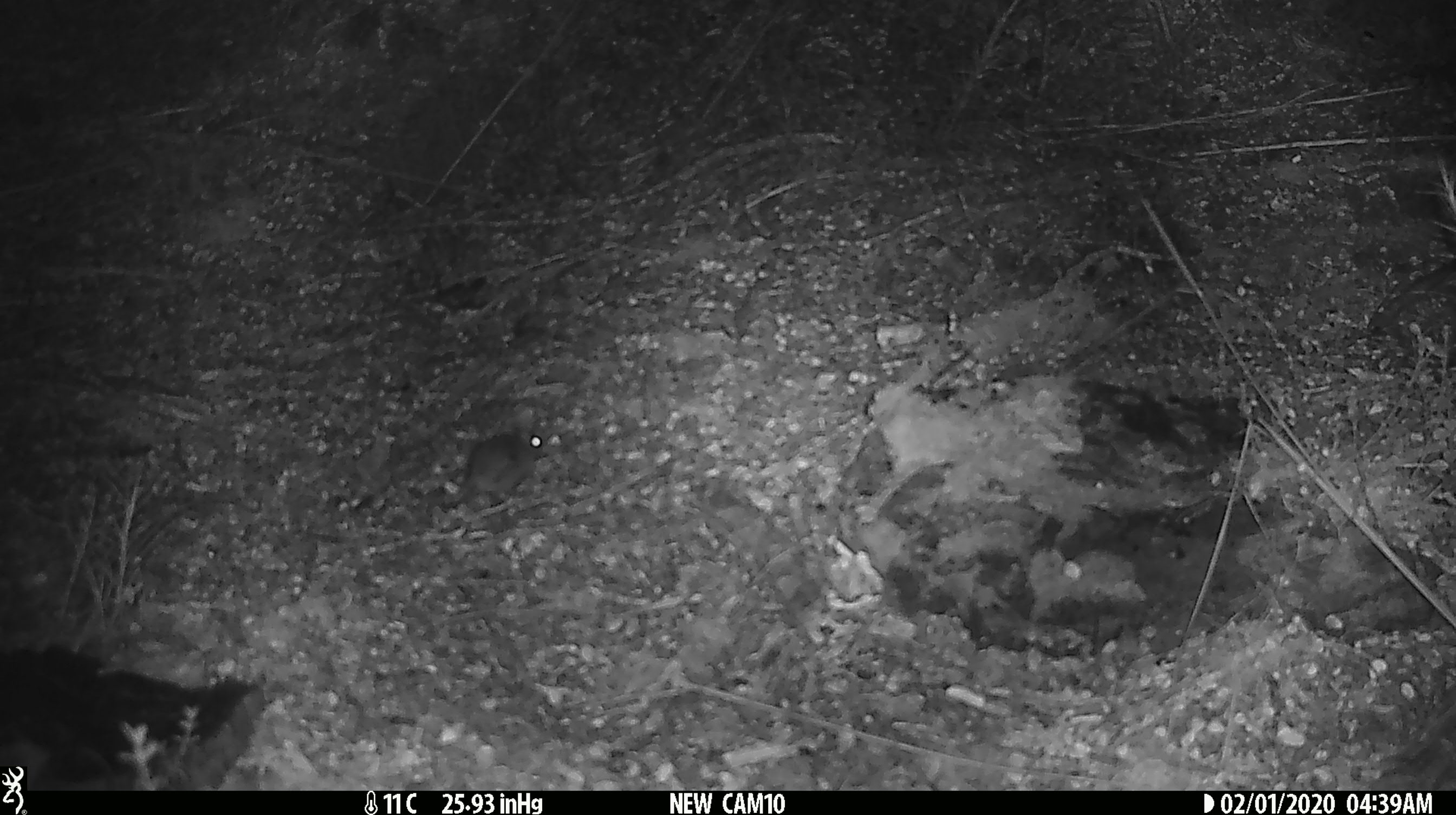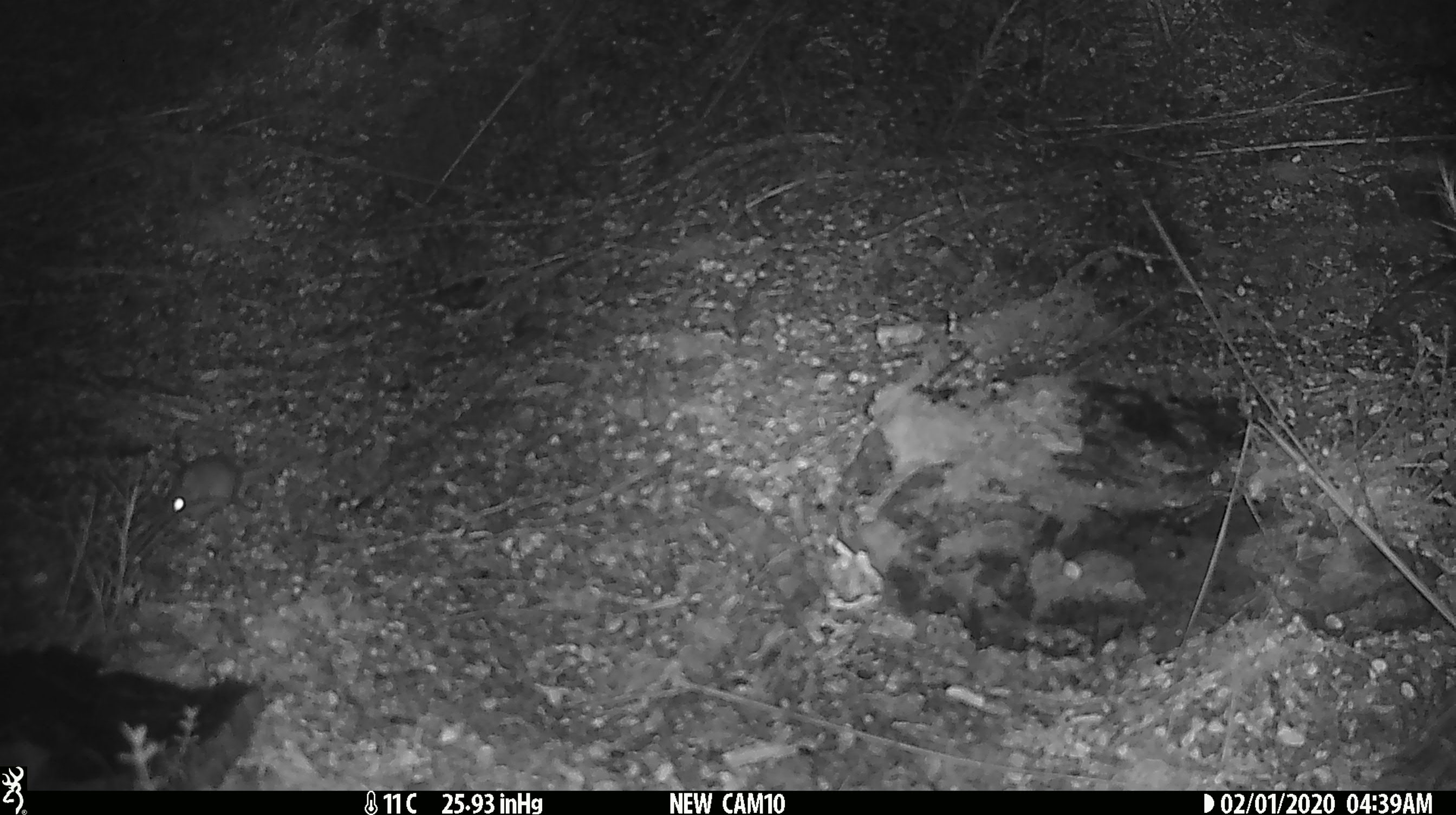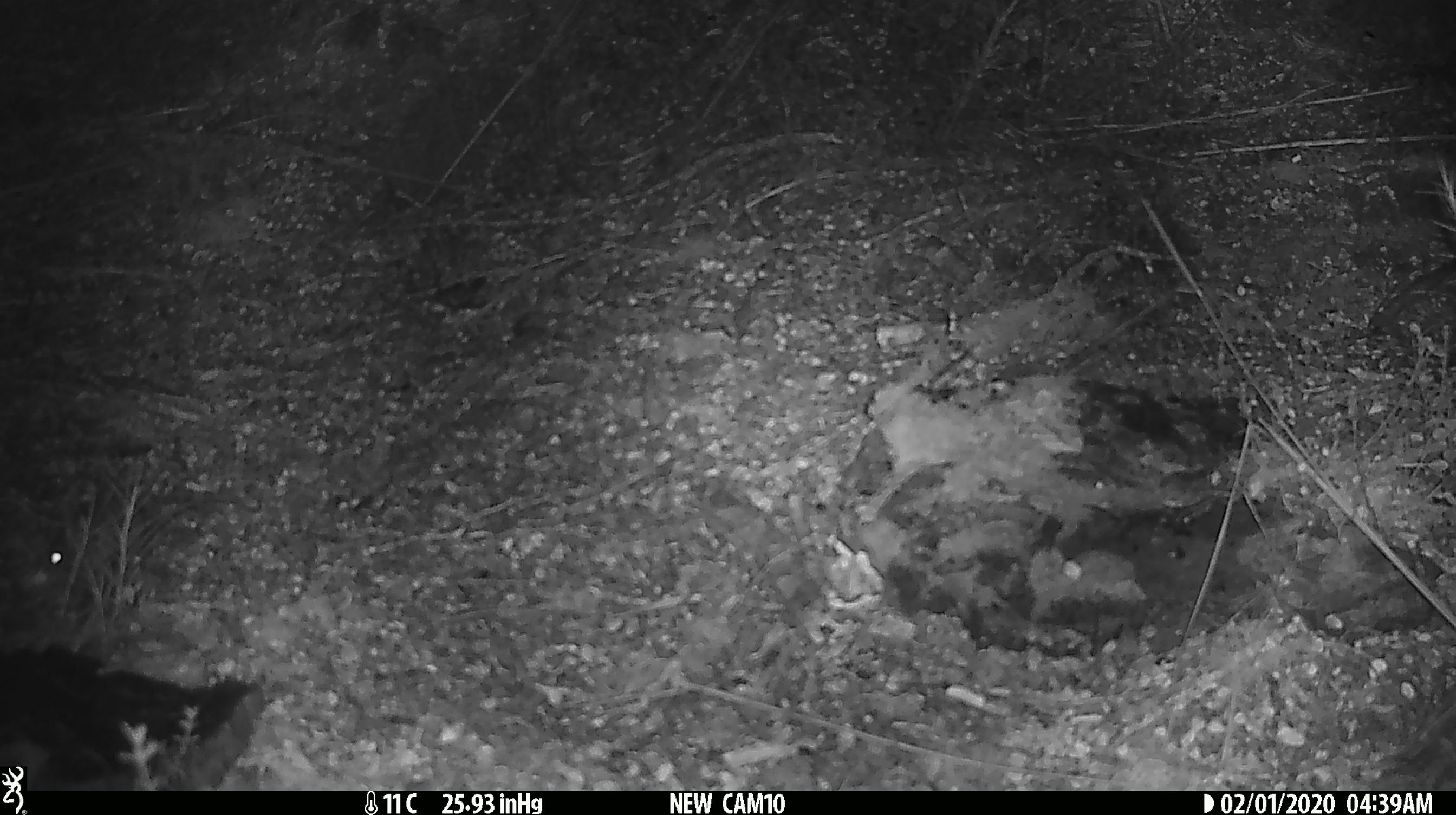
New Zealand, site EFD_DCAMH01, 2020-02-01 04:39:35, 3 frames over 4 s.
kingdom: Animalia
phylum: Chordata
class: Mammalia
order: Rodentia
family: Muridae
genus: Mus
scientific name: Mus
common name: mouse